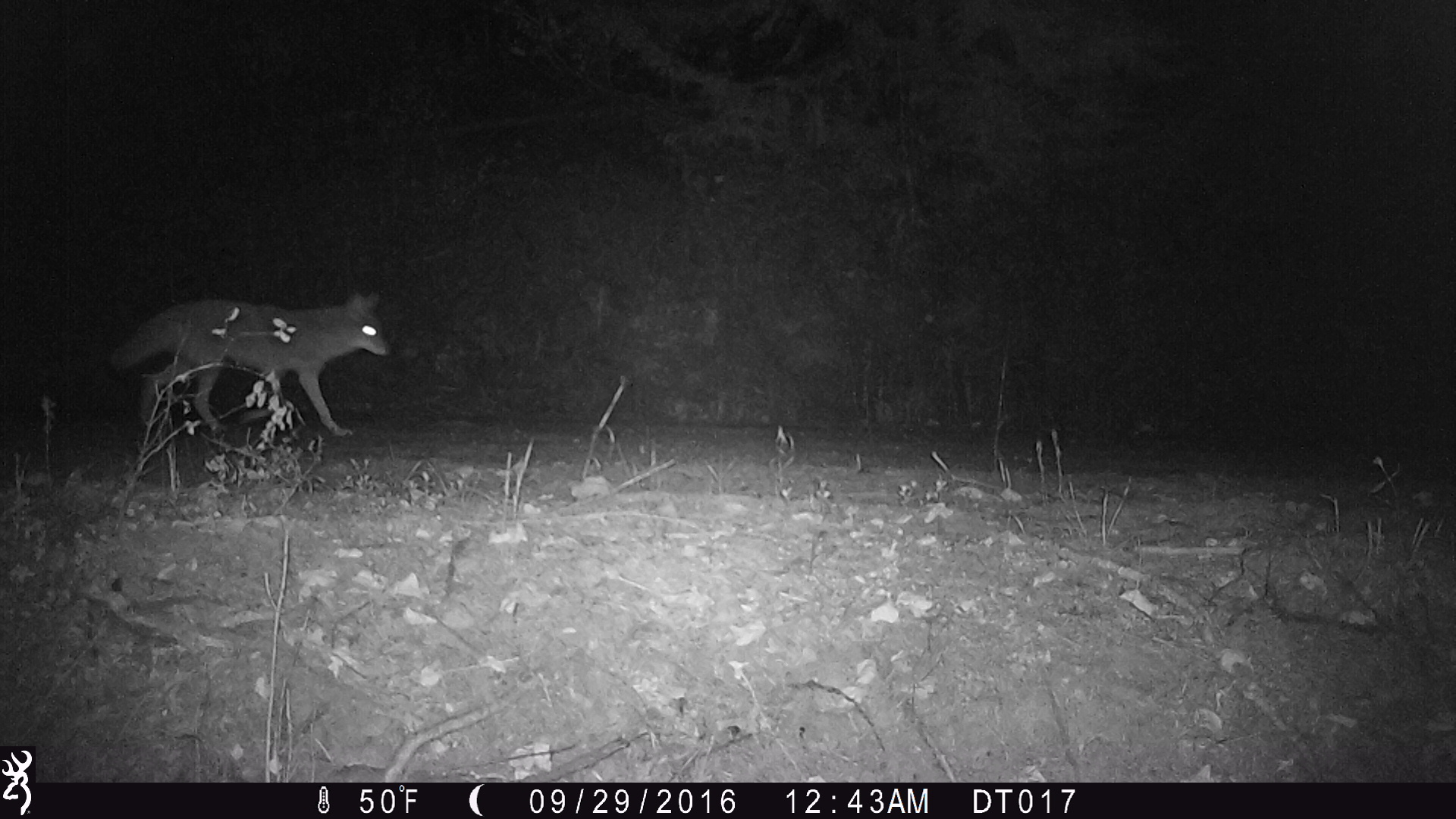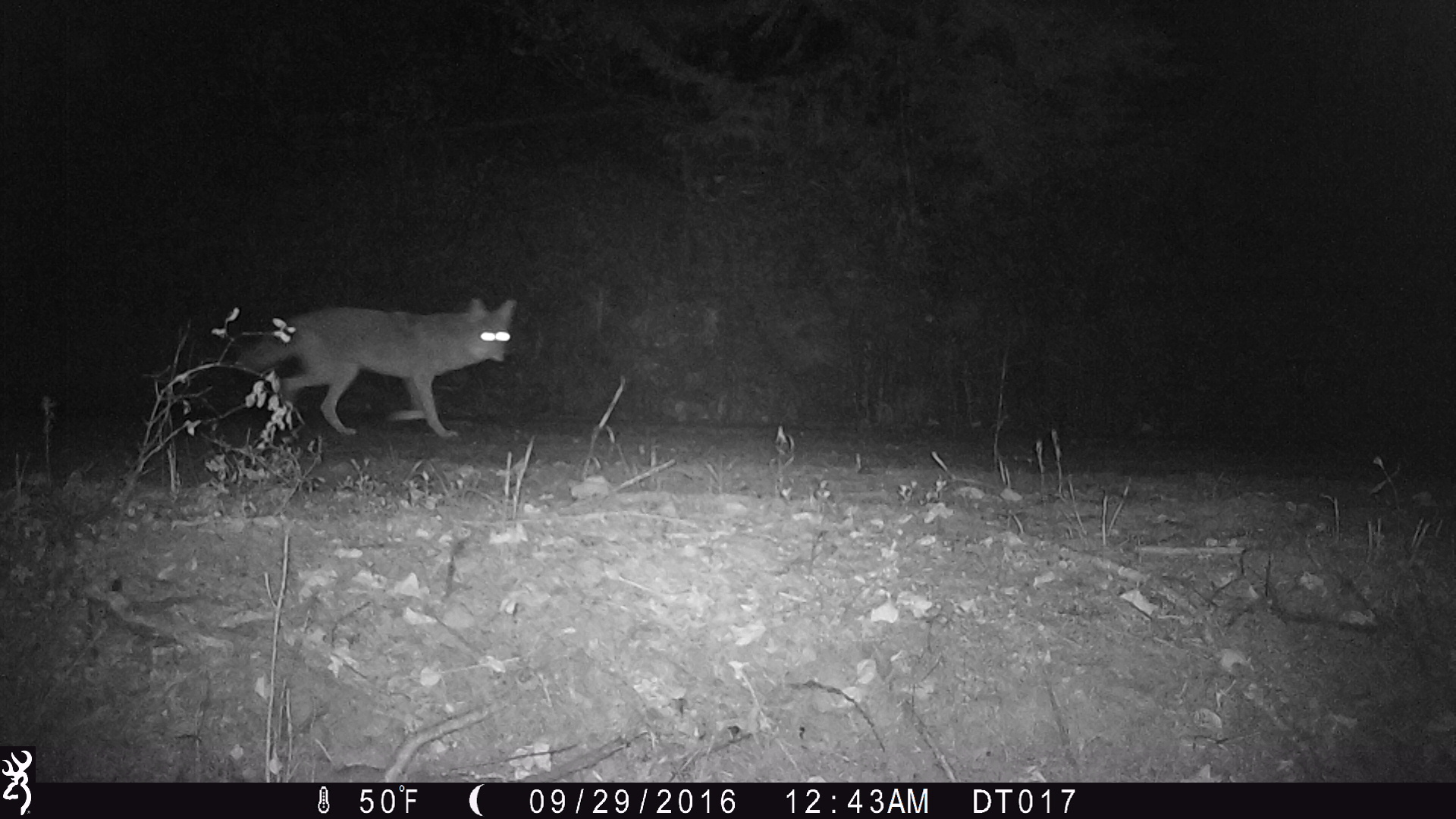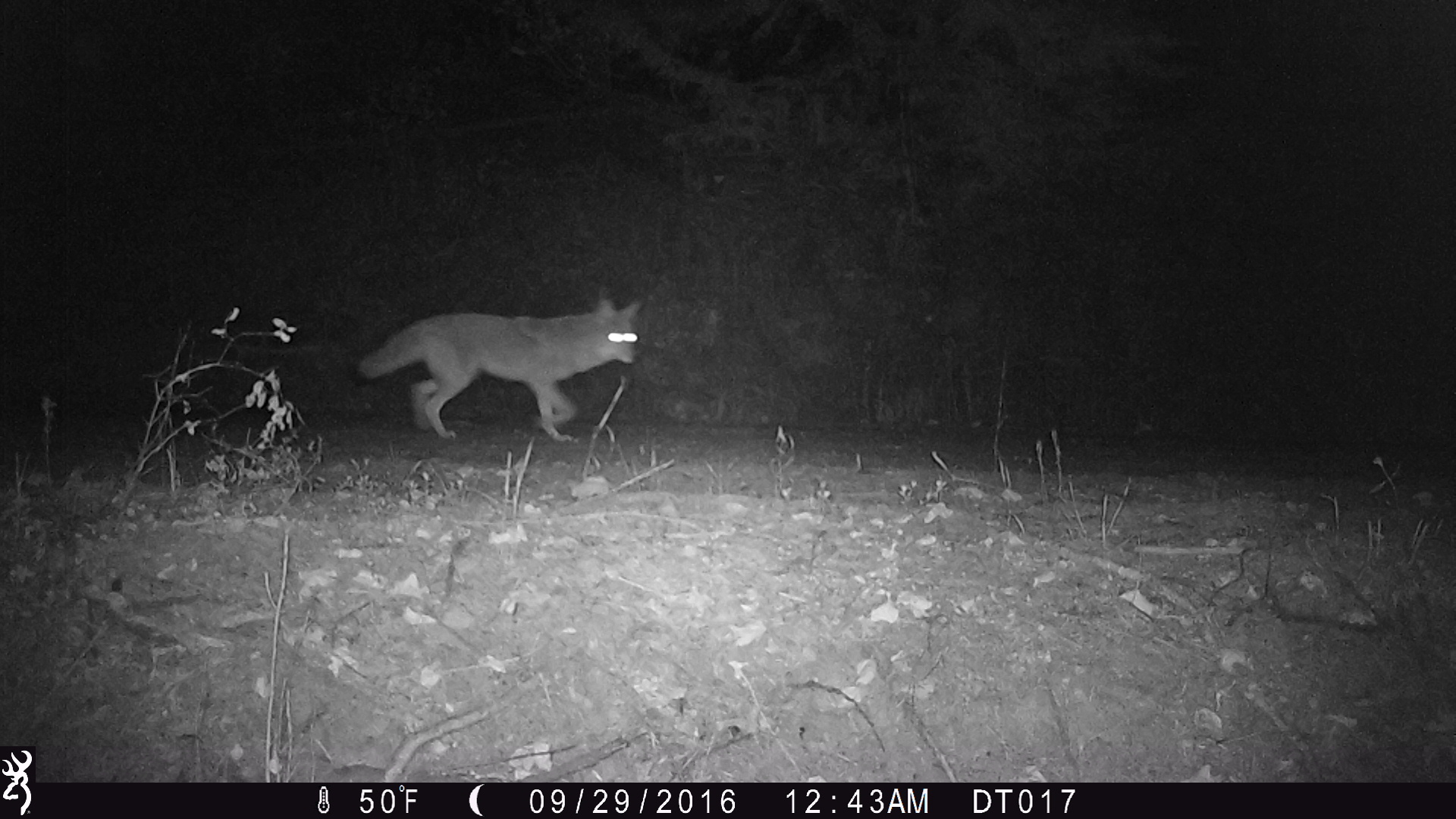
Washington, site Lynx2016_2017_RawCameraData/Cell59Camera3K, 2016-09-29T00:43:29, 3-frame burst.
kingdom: Animalia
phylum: Chordata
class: Mammalia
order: Carnivora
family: Canidae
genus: Canis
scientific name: Canis latrans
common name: coyote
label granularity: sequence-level